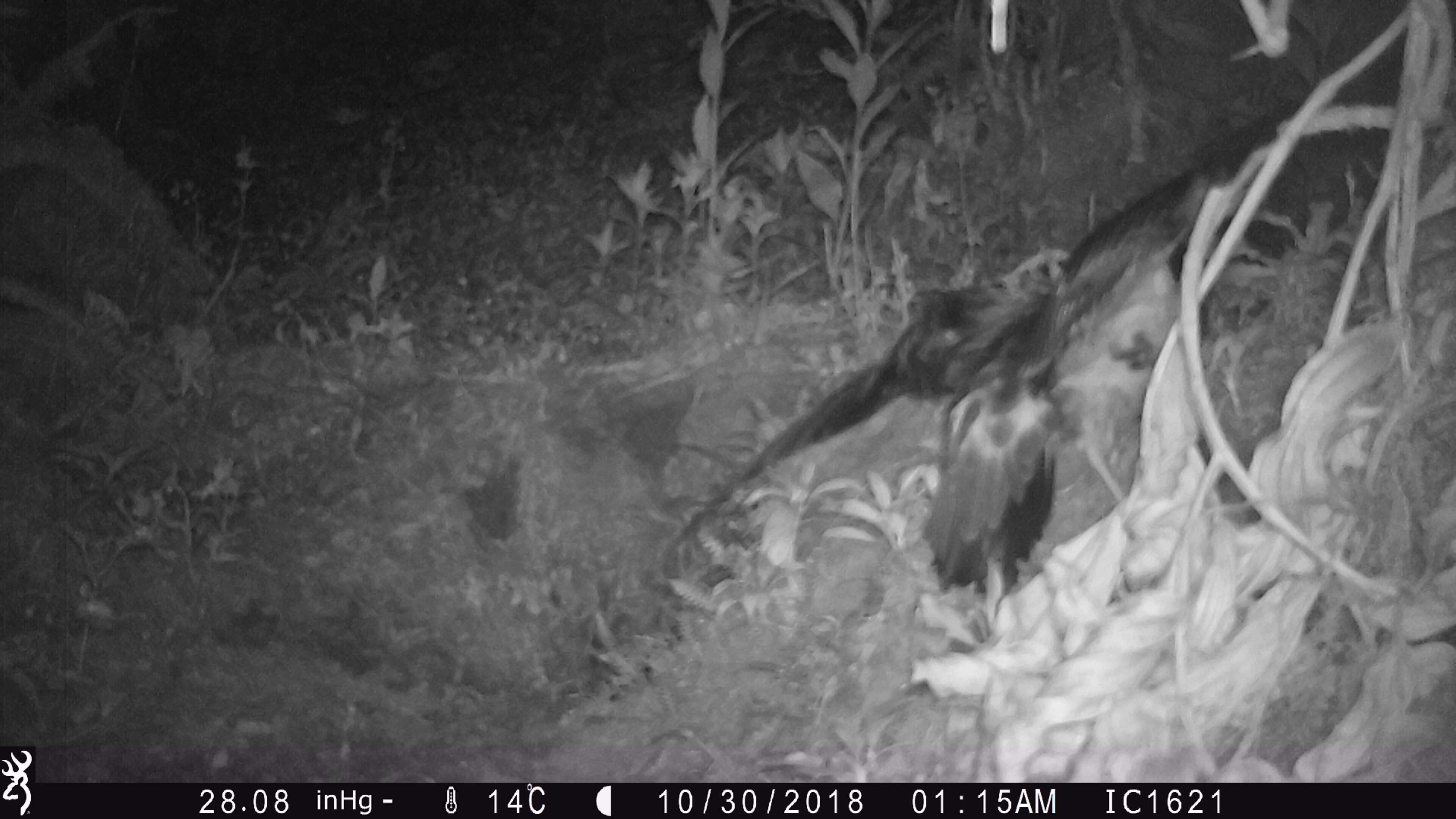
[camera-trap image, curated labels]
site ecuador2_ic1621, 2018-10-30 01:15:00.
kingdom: Animalia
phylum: Chordata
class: Aves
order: Procellariiformes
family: Procellariidae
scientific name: Procellariidae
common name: petrel chick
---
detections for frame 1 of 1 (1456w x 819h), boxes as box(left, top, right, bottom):
petrel chick: box(664, 93, 1321, 617)